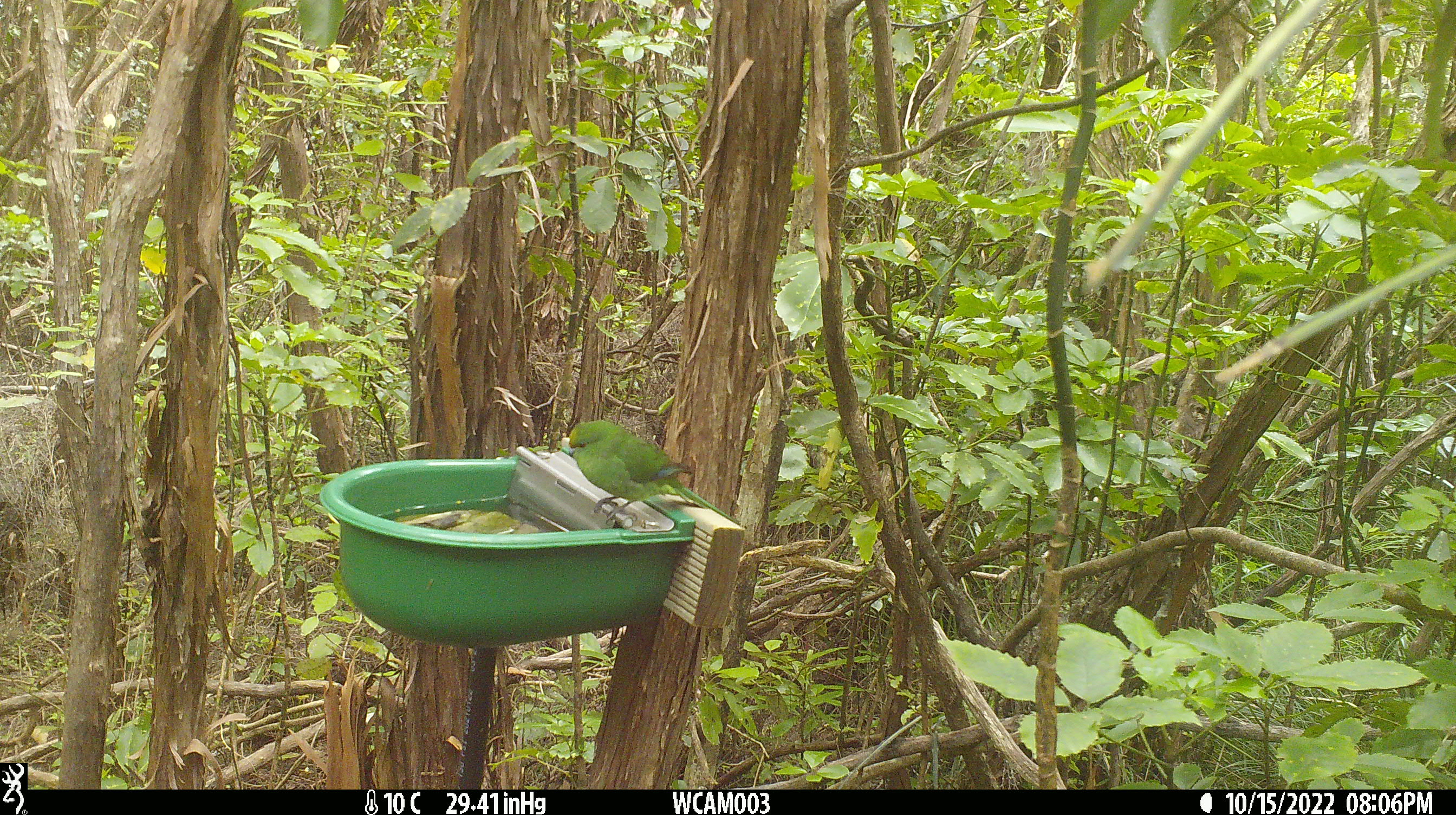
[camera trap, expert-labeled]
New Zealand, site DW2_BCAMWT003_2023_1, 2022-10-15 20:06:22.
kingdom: Animalia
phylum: Chordata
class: Aves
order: Psittaciformes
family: Psittaculidae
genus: Cyanoramphus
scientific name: Cyanoramphus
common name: parakeet